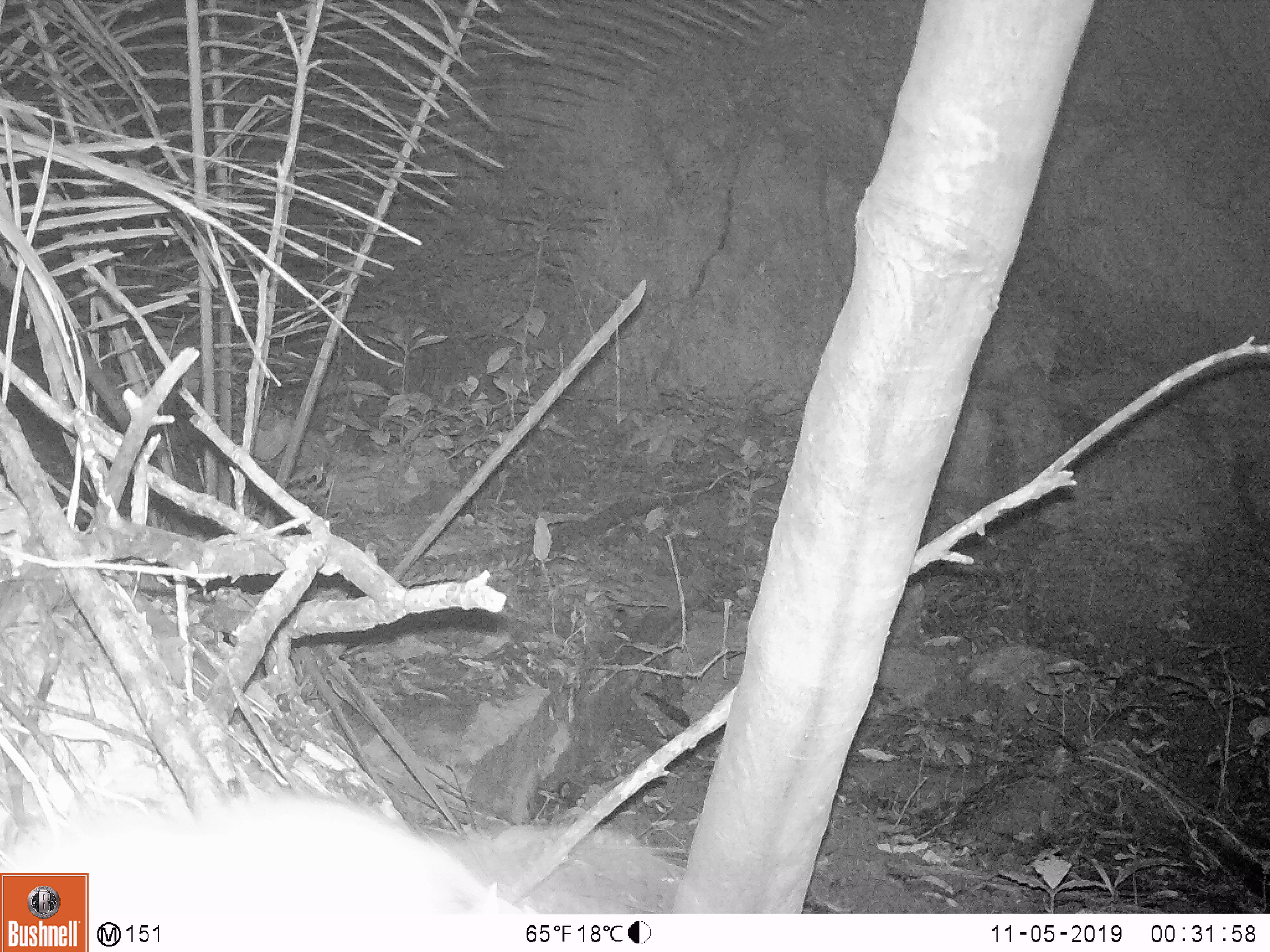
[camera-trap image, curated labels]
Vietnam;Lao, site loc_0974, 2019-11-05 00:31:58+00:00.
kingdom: Animalia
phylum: Chordata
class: Mammalia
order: Rodentia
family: Muridae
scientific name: Muridae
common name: old-world mice and rats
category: unidentified murid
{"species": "unidentified murid (old-world mice and rats) (Muridae)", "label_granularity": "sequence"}